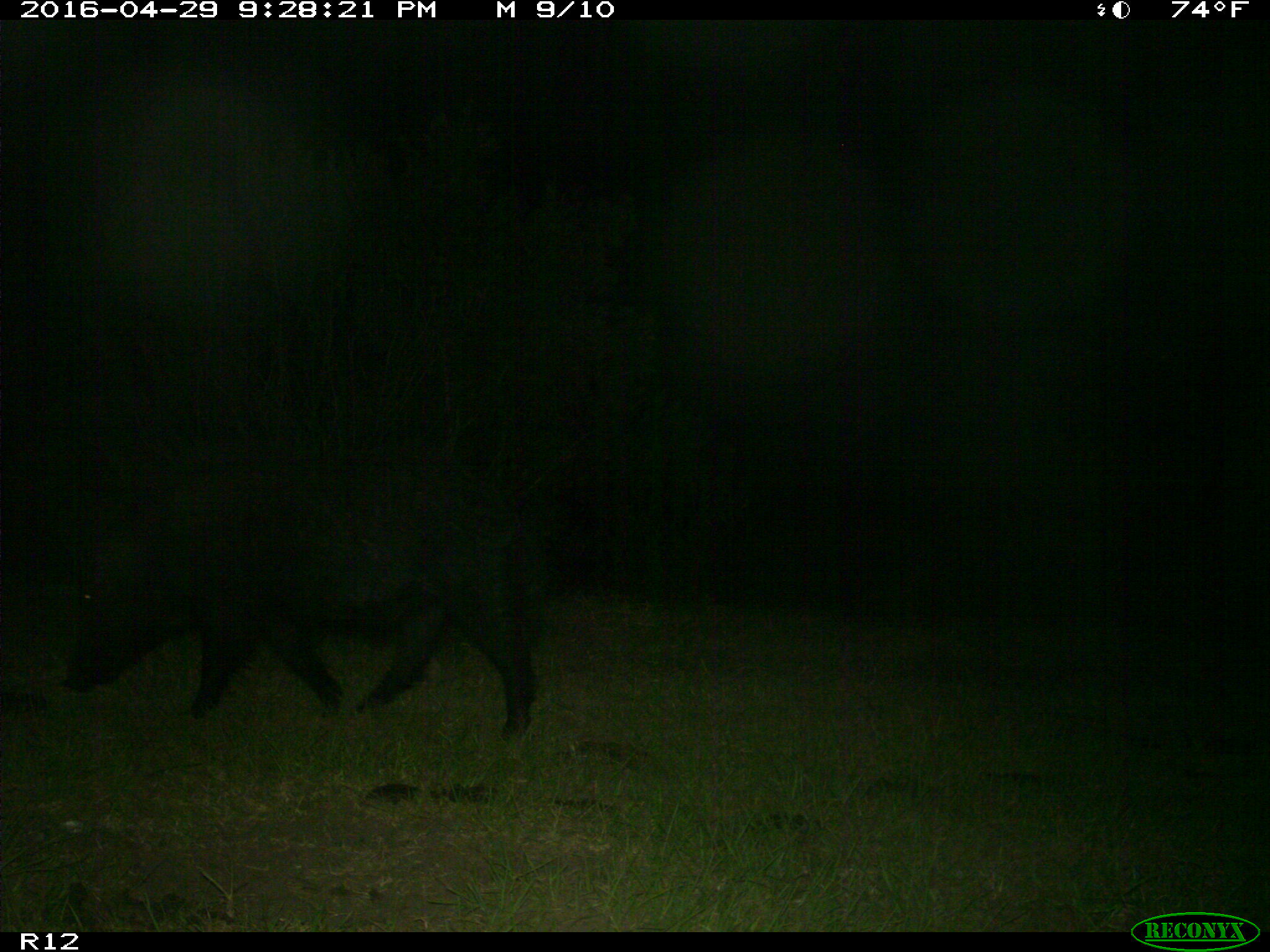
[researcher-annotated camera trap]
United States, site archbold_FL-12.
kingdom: Animalia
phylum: Chordata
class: Mammalia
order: Artiodactyla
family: Suidae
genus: Sus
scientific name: Sus scrofa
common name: wild boar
Sus scrofa (wild boar).